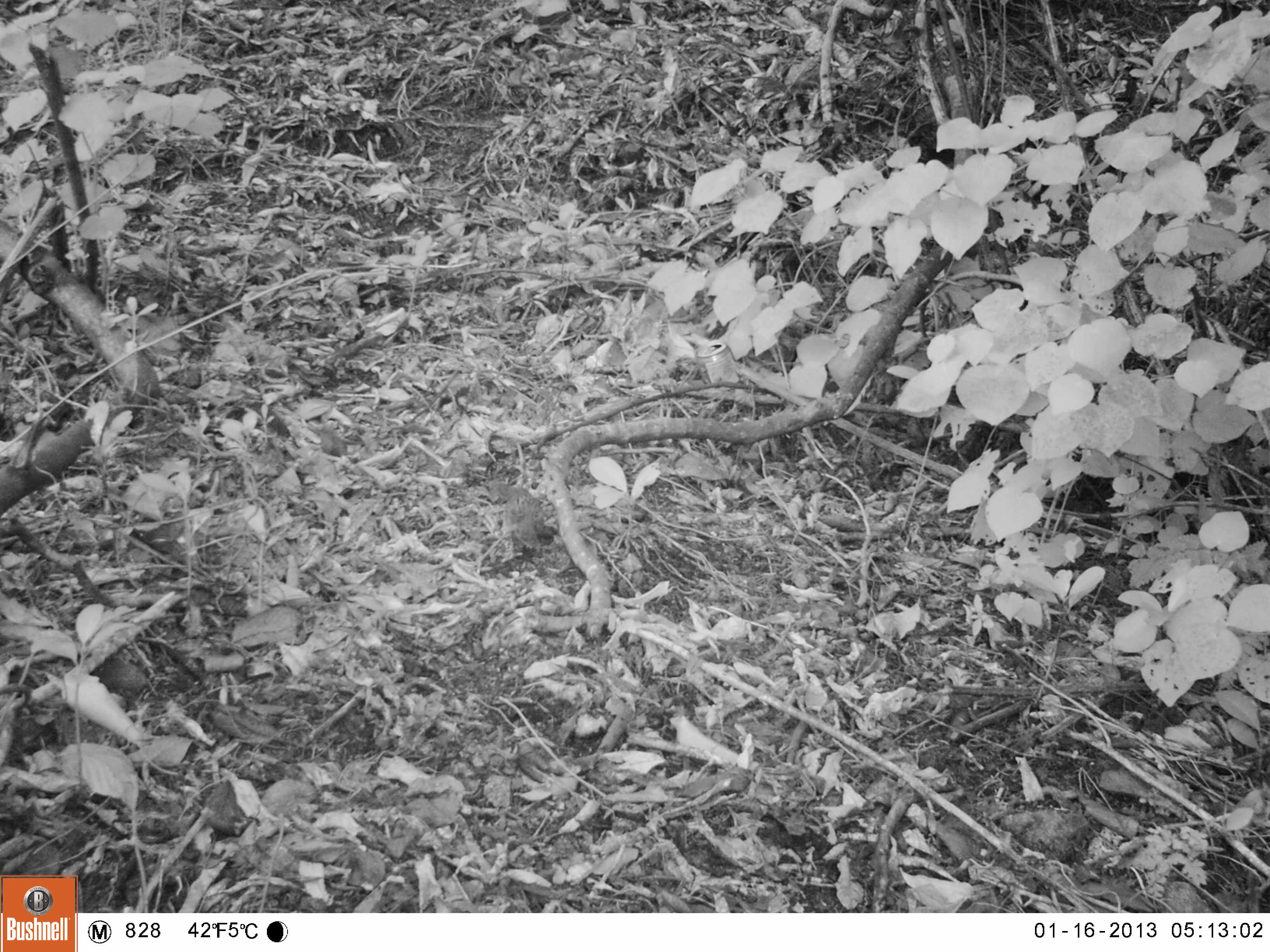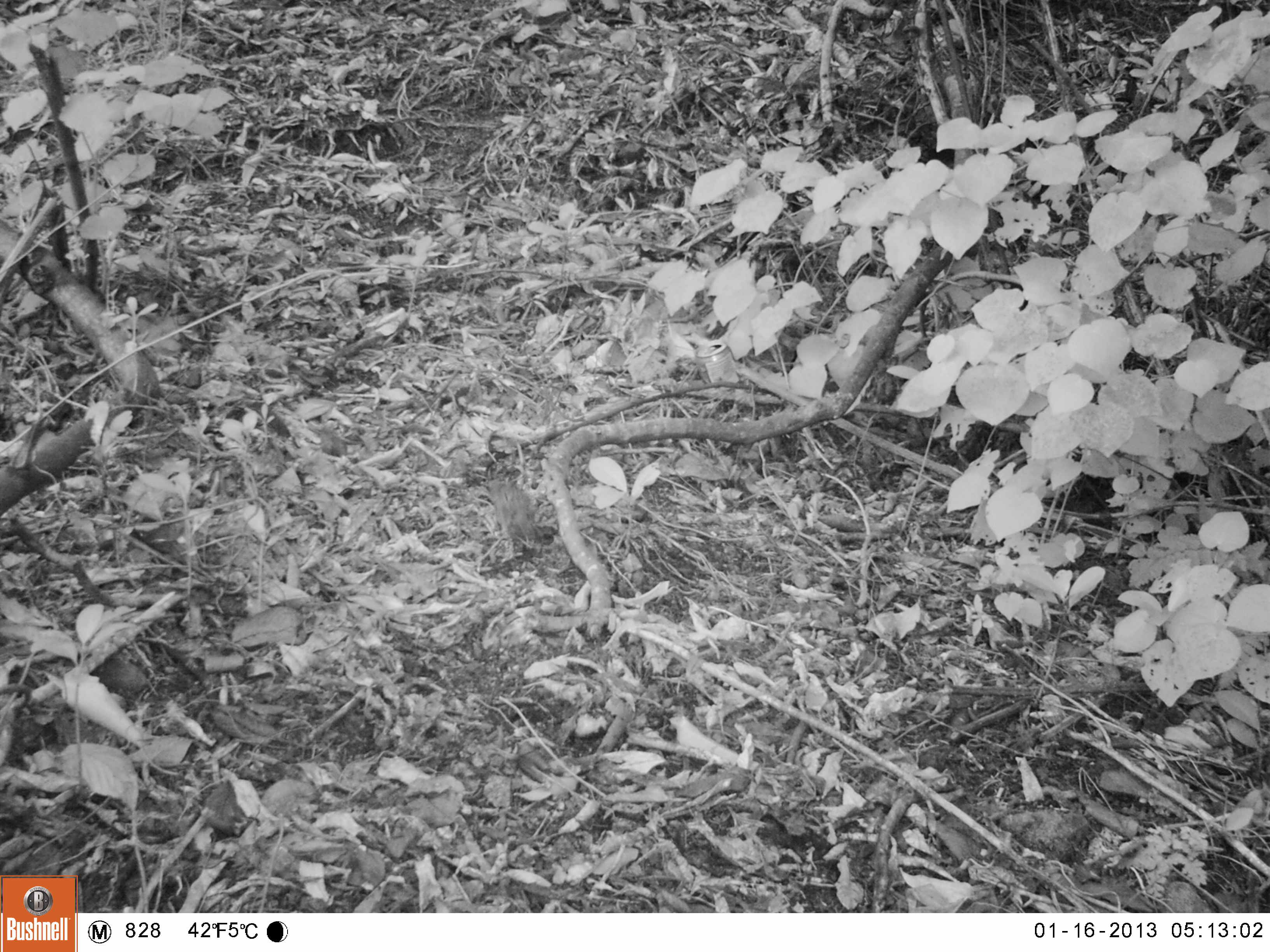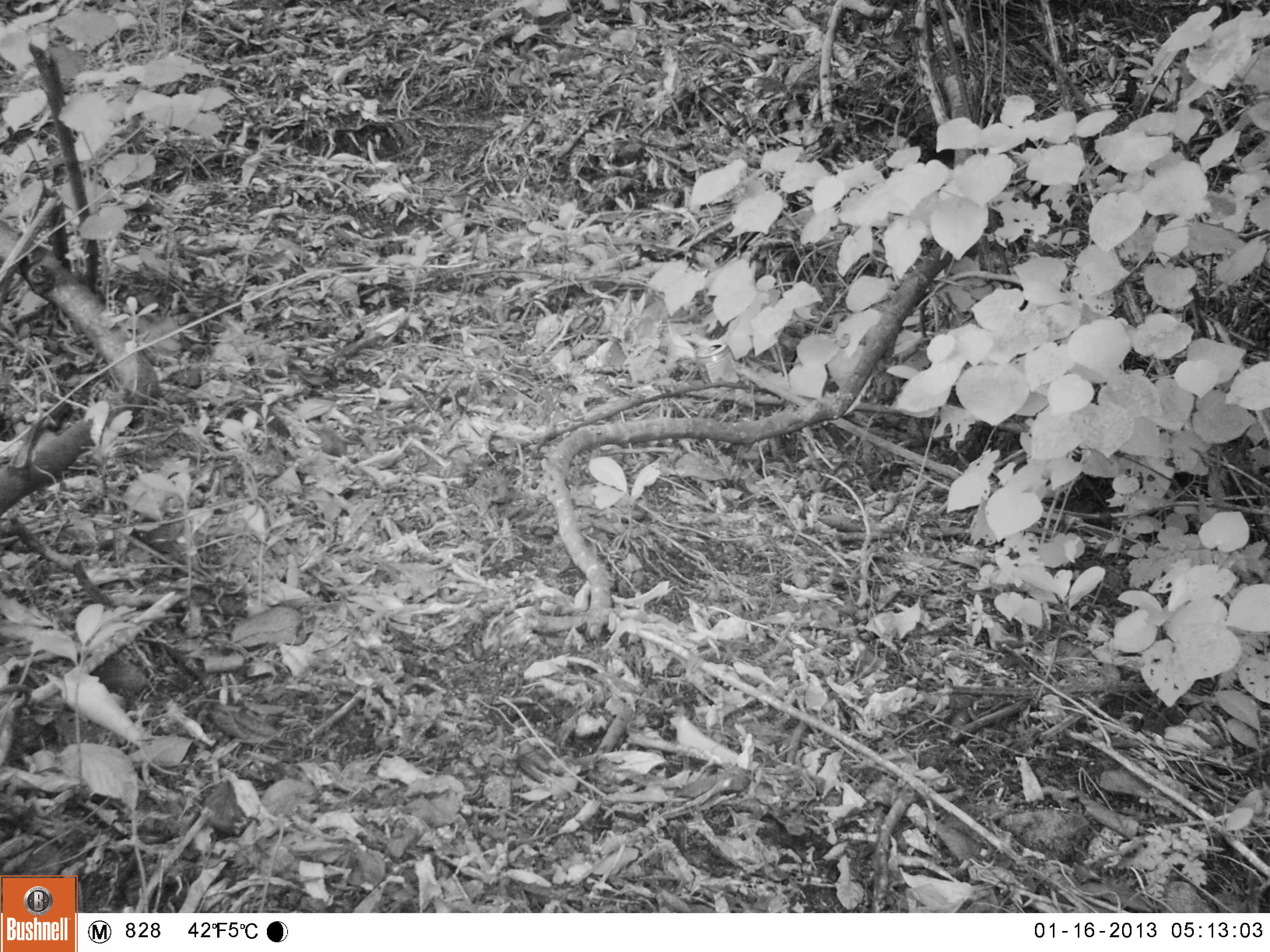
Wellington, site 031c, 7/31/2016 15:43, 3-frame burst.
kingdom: Animalia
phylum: Chordata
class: Aves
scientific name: Aves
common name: bird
Bird (Aves).